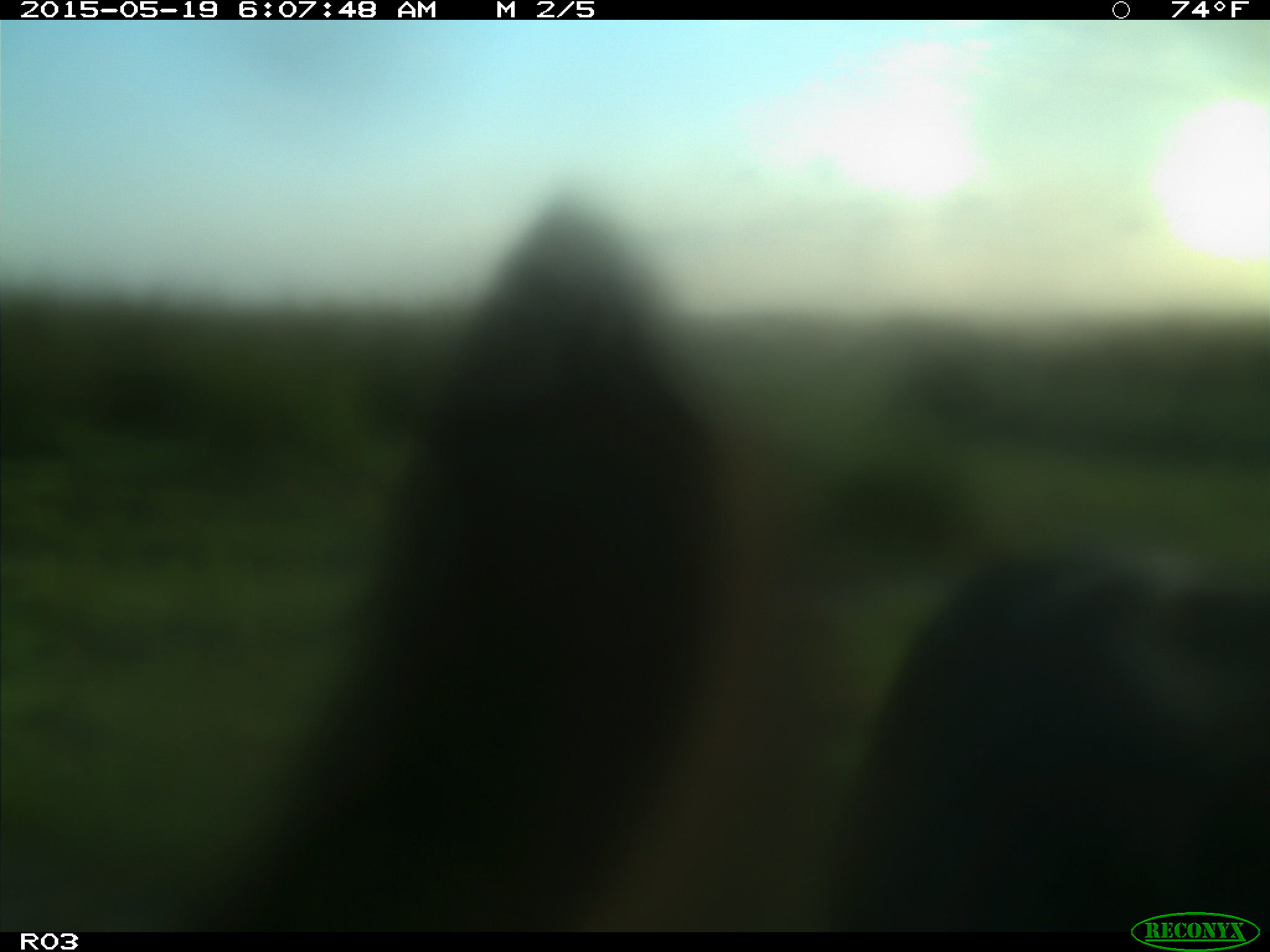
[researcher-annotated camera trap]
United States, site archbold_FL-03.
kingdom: Animalia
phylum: Chordata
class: Mammalia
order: Artiodactyla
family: Bovidae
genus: Bos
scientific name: Bos taurus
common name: domestic cow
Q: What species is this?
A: Bos taurus (domestic cow).